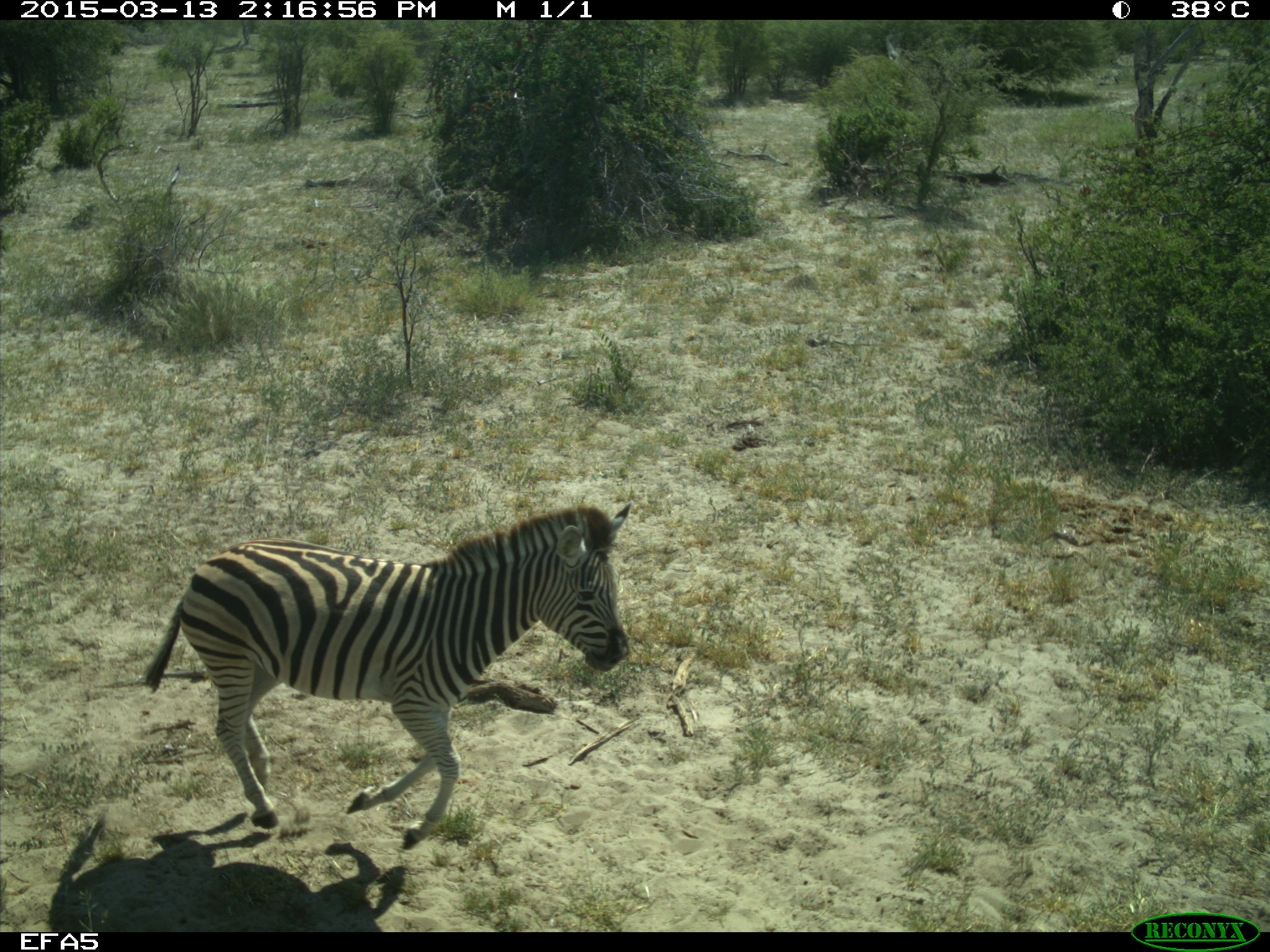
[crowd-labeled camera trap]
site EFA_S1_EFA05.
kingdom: Animalia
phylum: Chordata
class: Mammalia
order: Perissodactyla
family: Equidae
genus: Equus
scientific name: Equus quagga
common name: plains zebra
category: zebraplains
Zebraplains (plains zebra) (Equus quagga), count 1. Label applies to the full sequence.